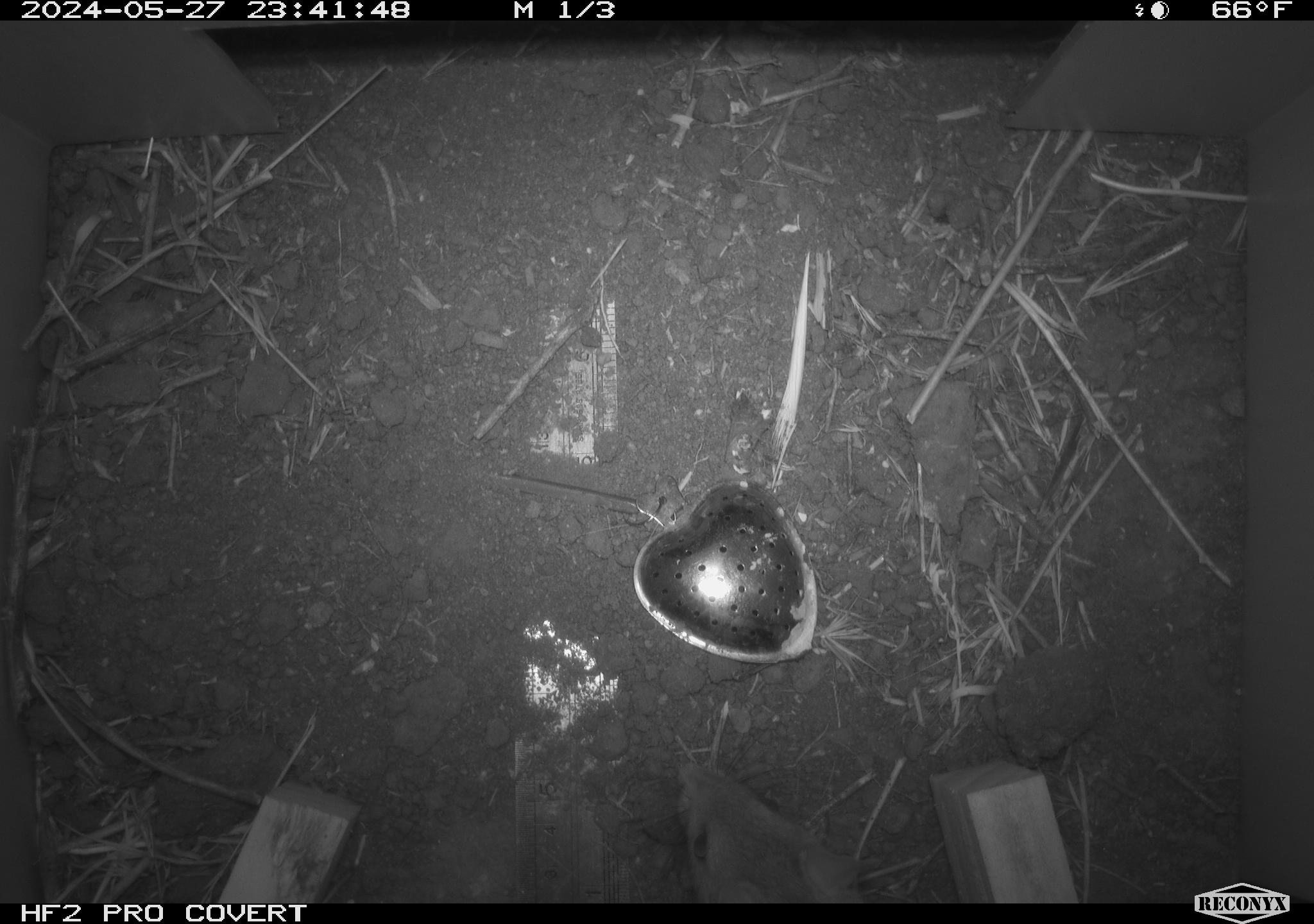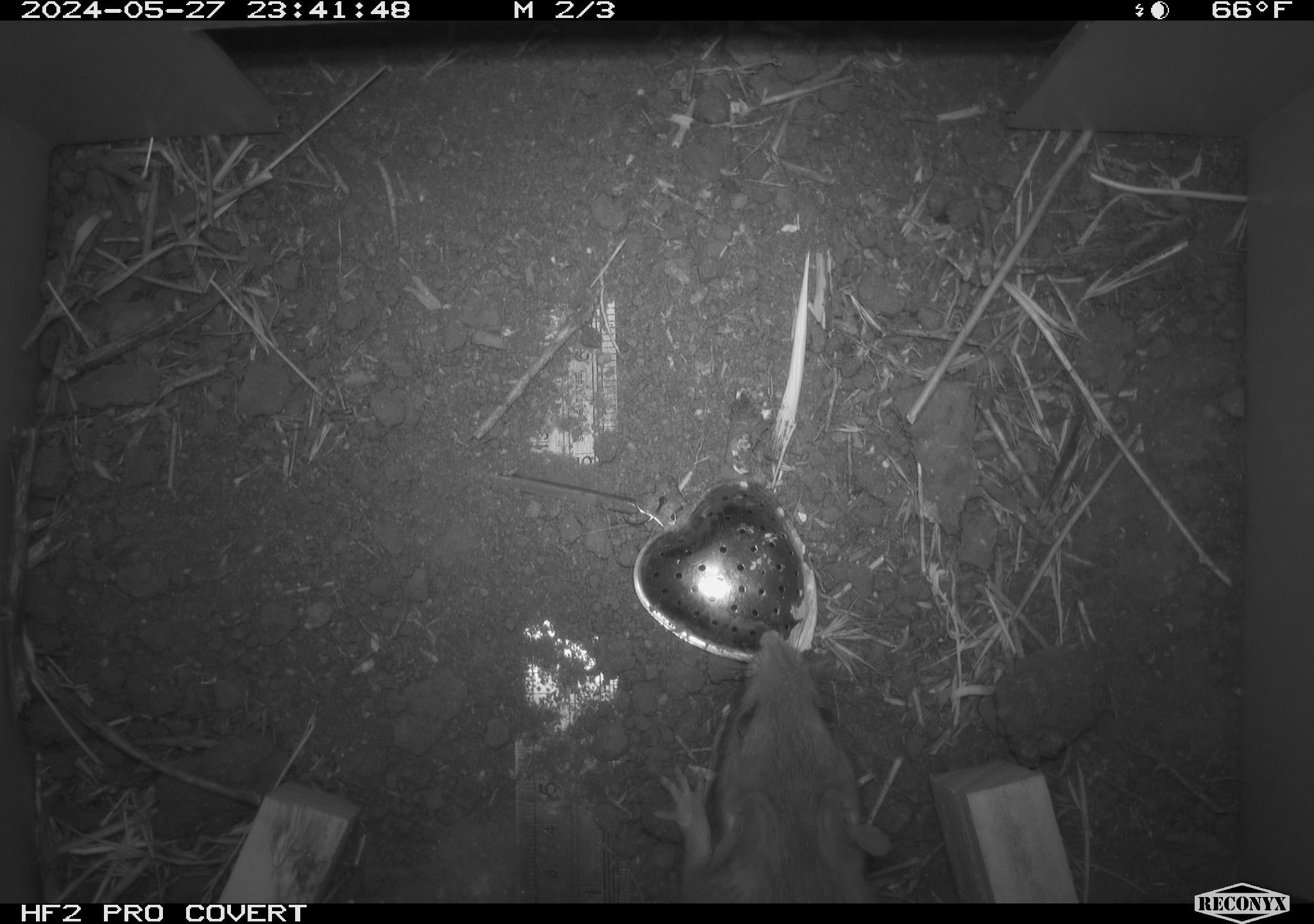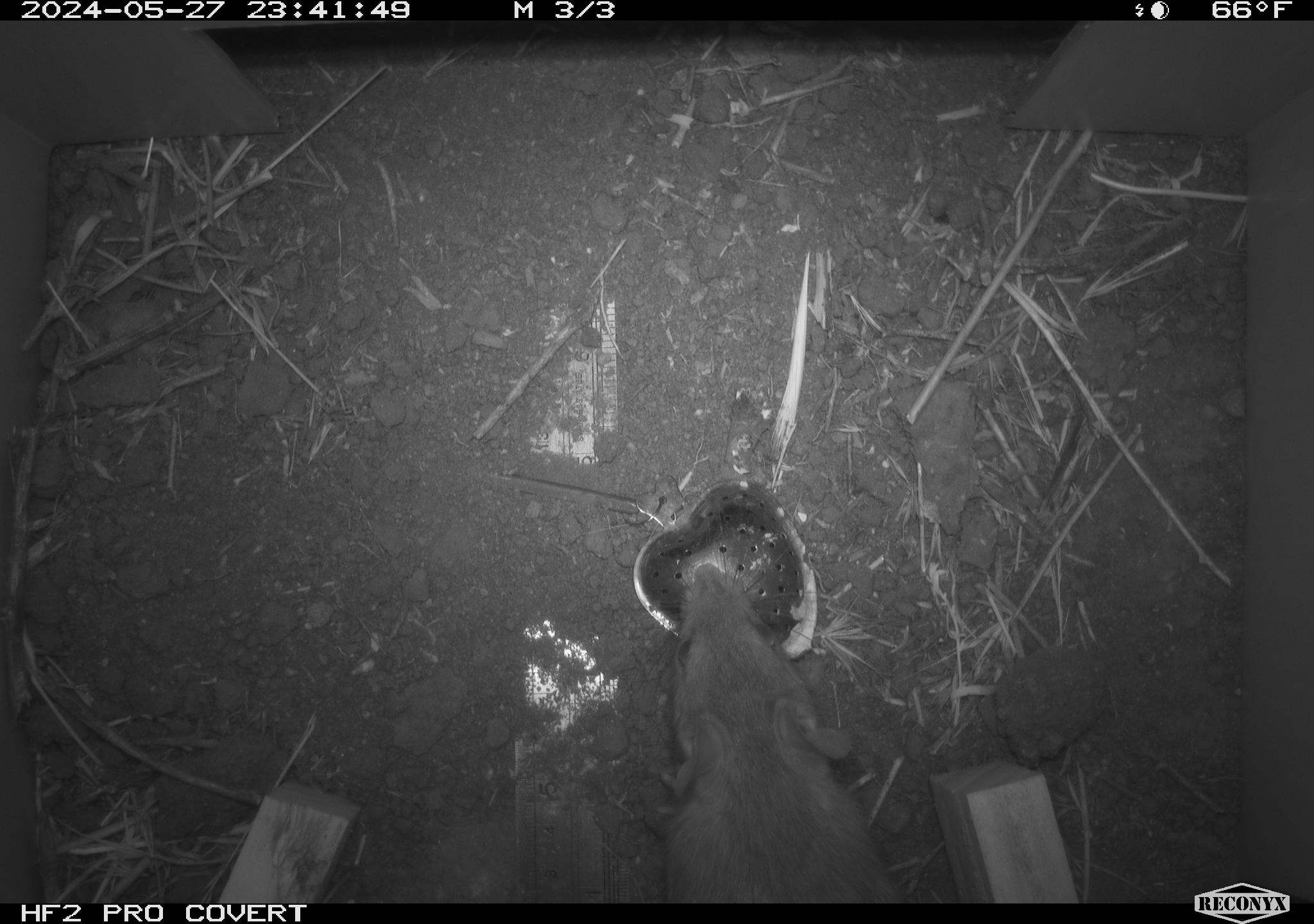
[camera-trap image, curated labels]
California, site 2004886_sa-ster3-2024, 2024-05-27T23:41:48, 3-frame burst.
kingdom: Animalia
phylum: Chordata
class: Mammalia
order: Rodentia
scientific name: Rodentia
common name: woodrat or rat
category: woodrat or rat species